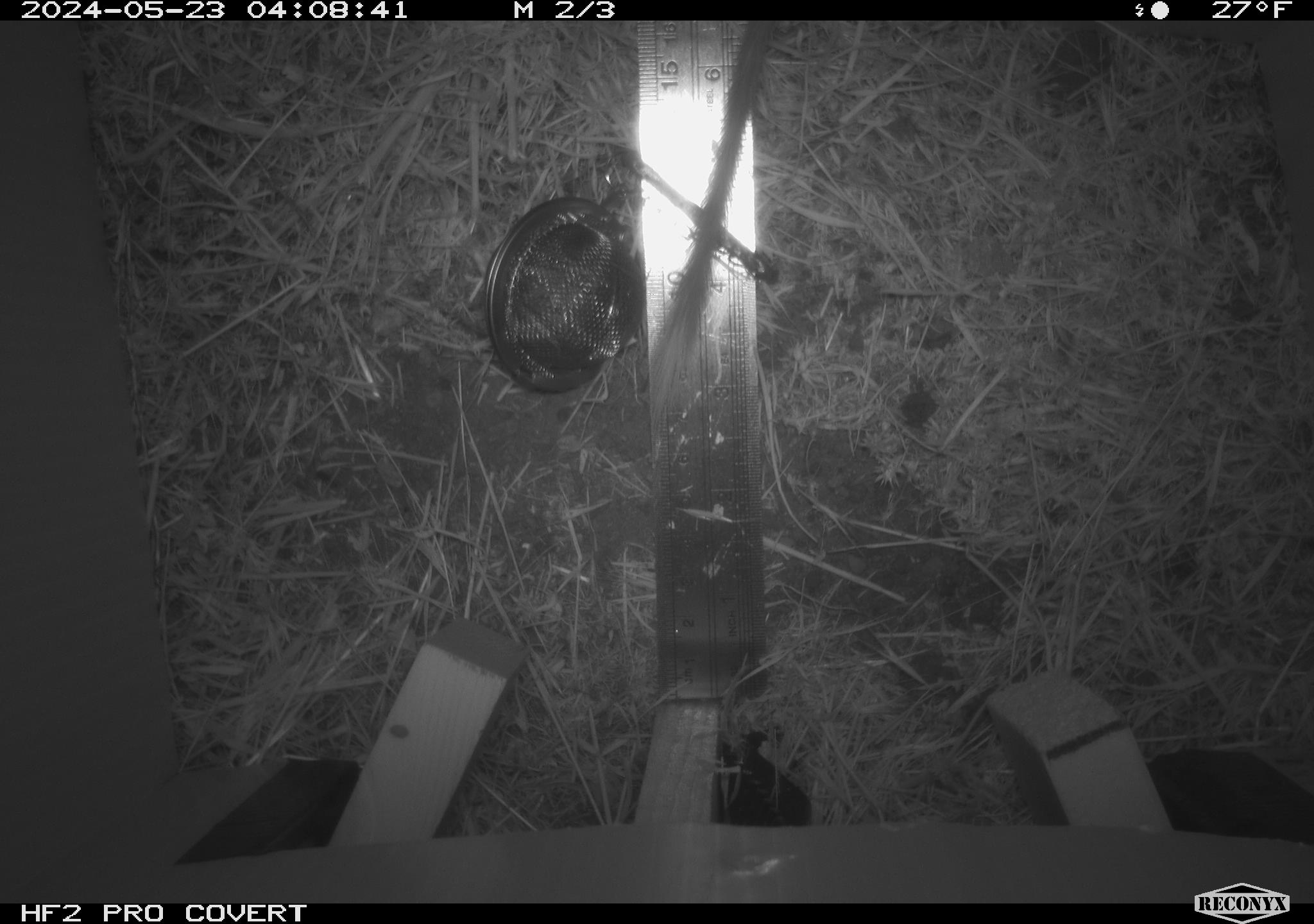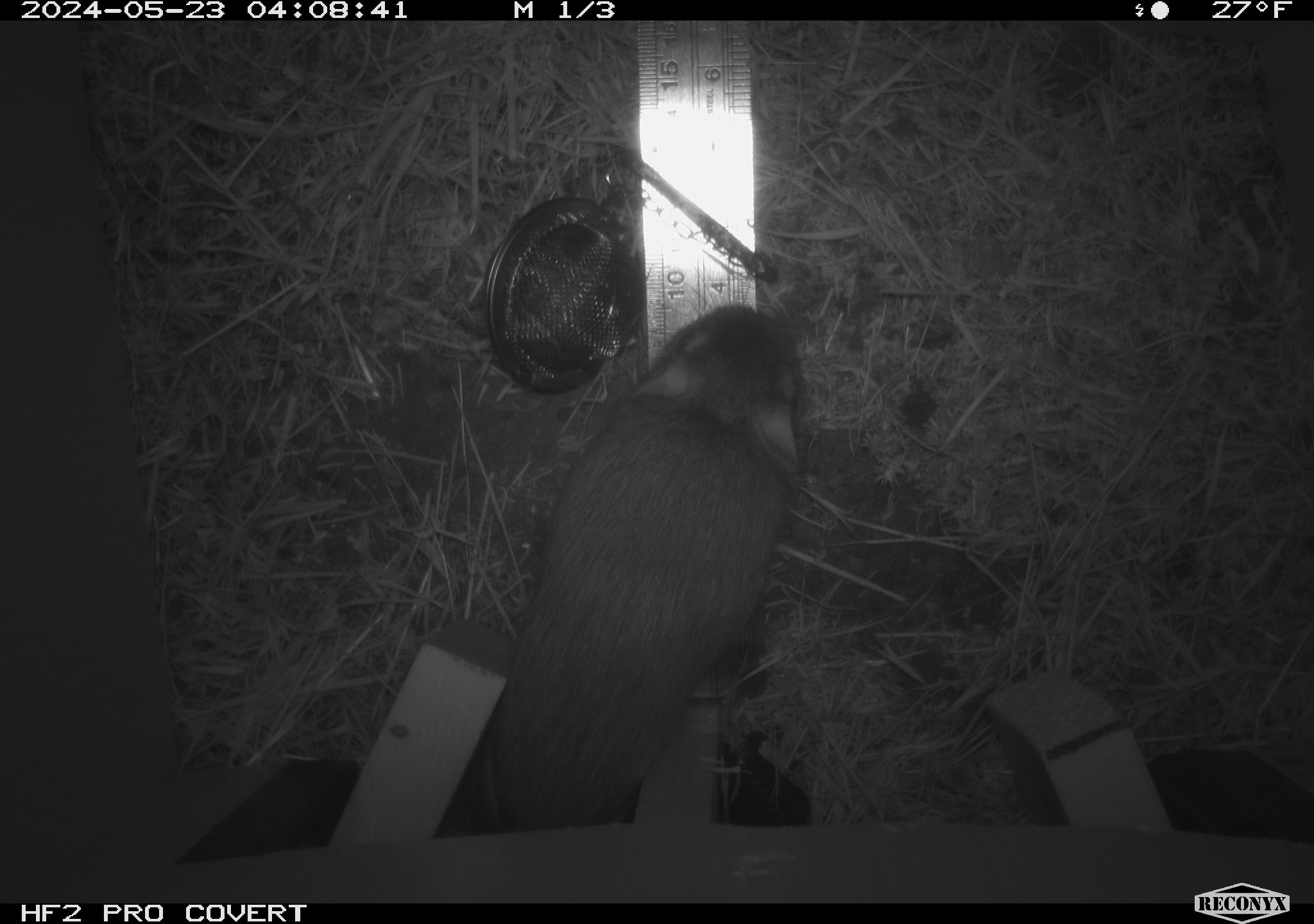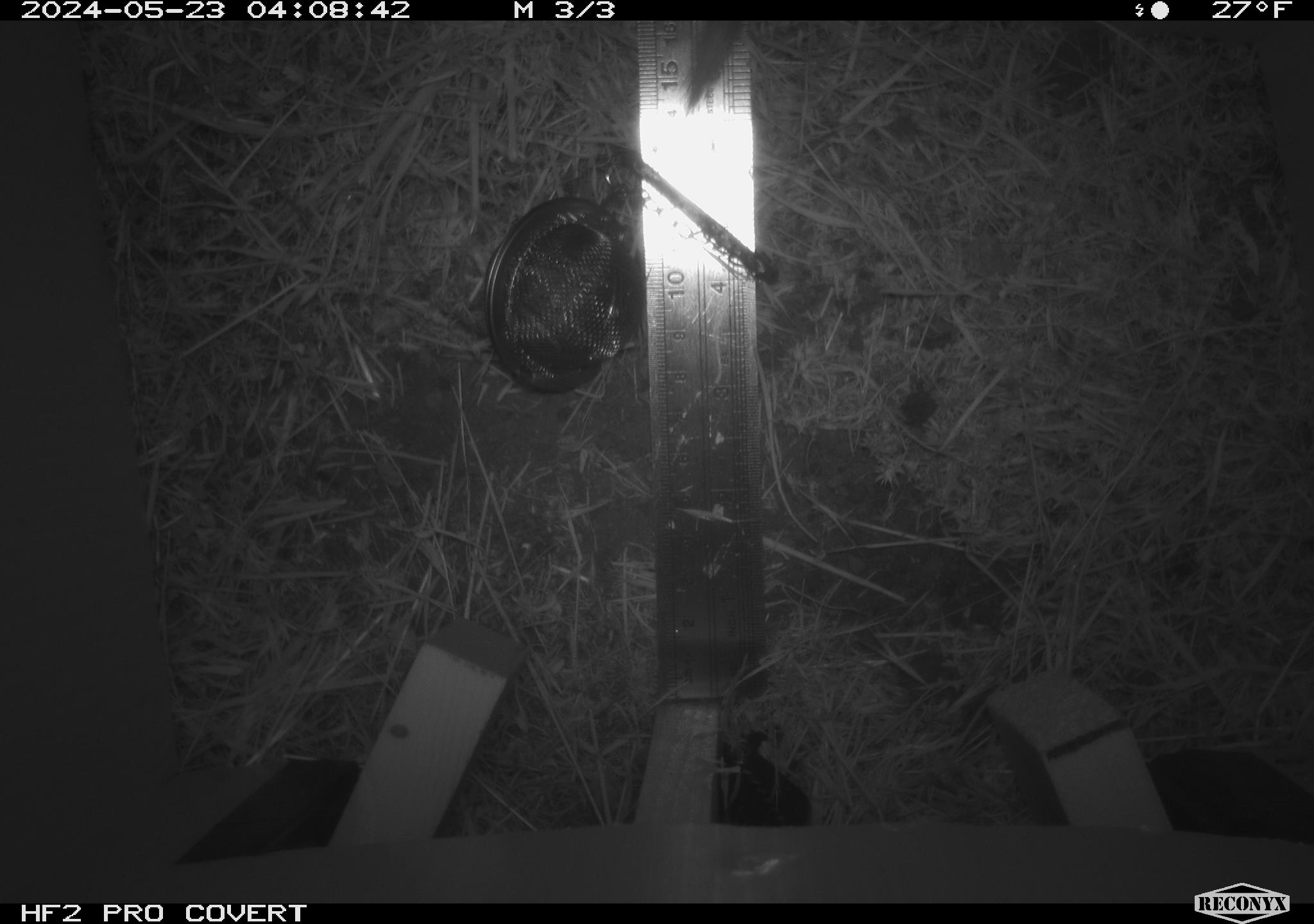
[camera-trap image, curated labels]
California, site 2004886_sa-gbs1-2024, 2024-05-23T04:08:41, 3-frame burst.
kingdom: Animalia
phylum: Chordata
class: Mammalia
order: Rodentia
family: Heteromyidae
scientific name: Heteromyidae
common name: kangaroo rats and pocket mice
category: heteromyidae family